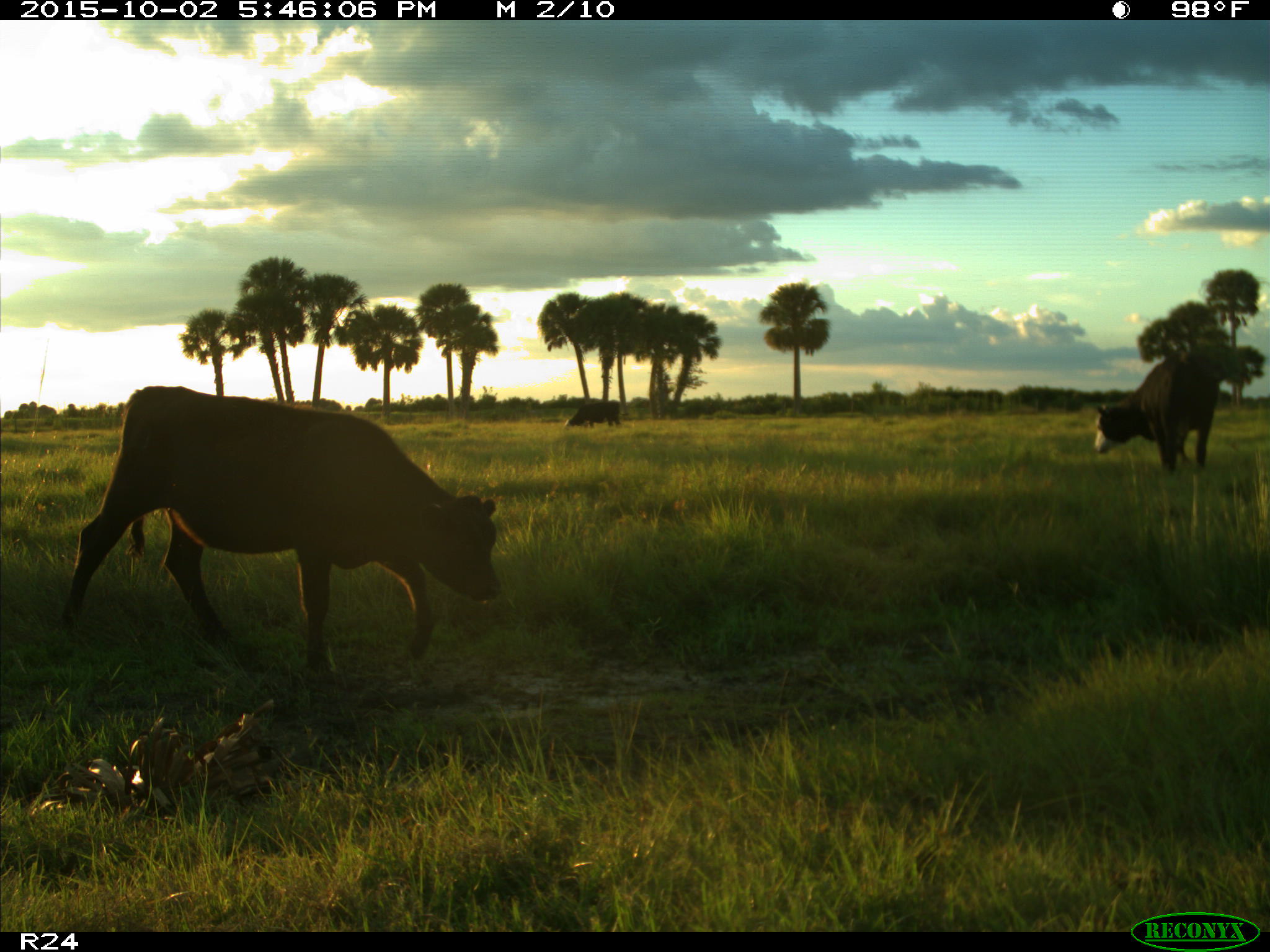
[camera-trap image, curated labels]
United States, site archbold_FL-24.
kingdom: Animalia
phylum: Chordata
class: Mammalia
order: Artiodactyla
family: Bovidae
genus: Bos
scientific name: Bos taurus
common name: domestic cow